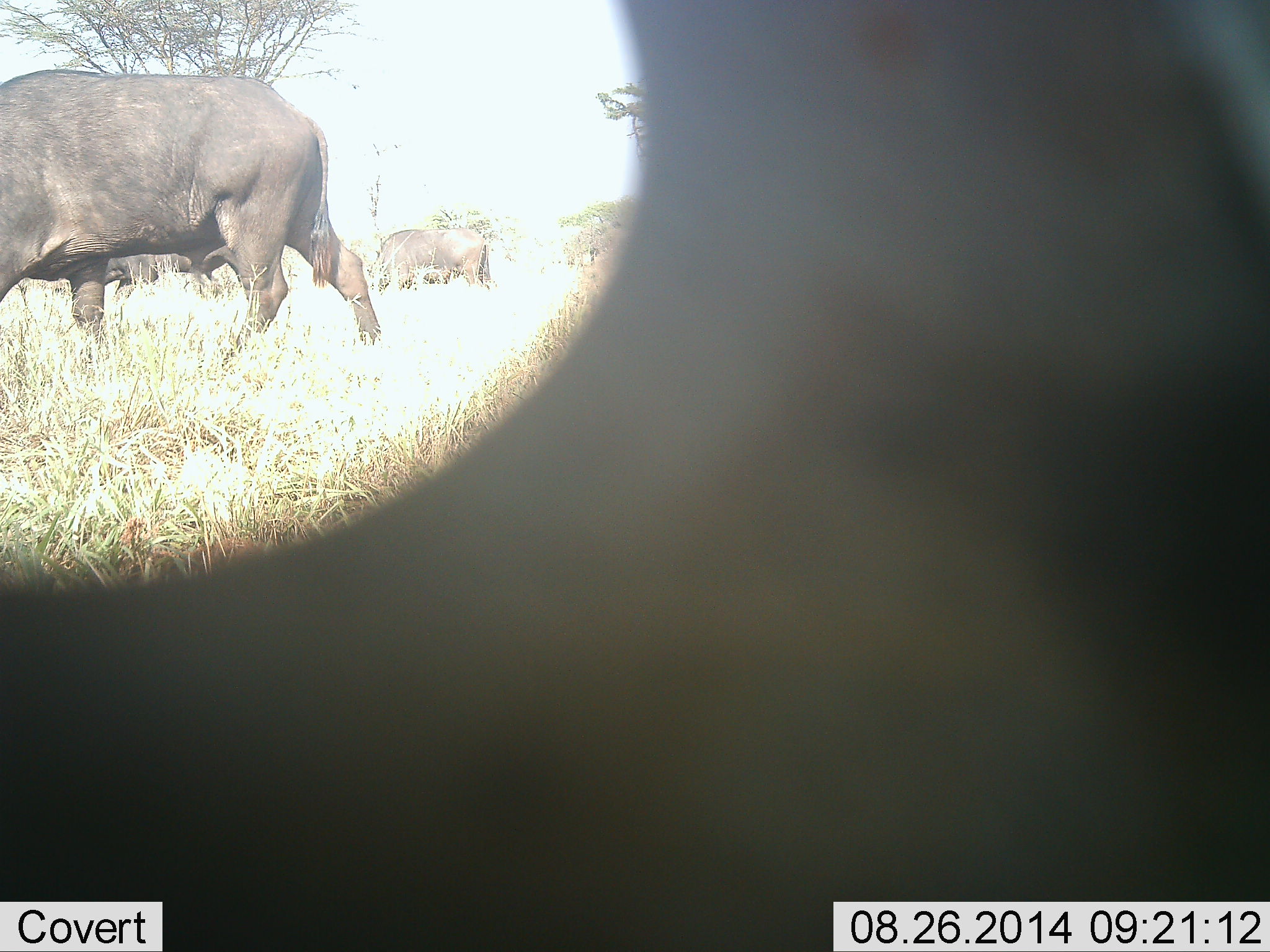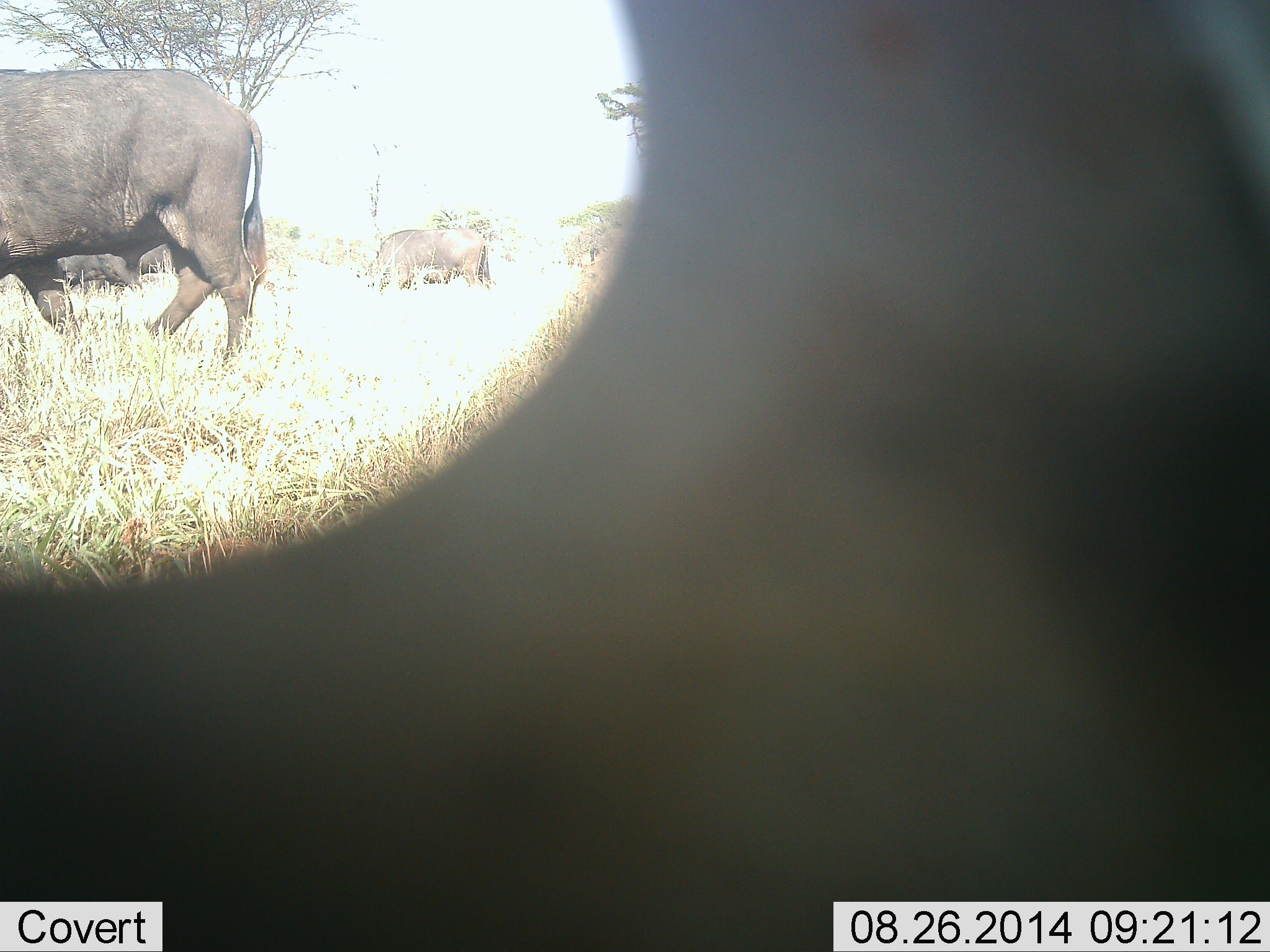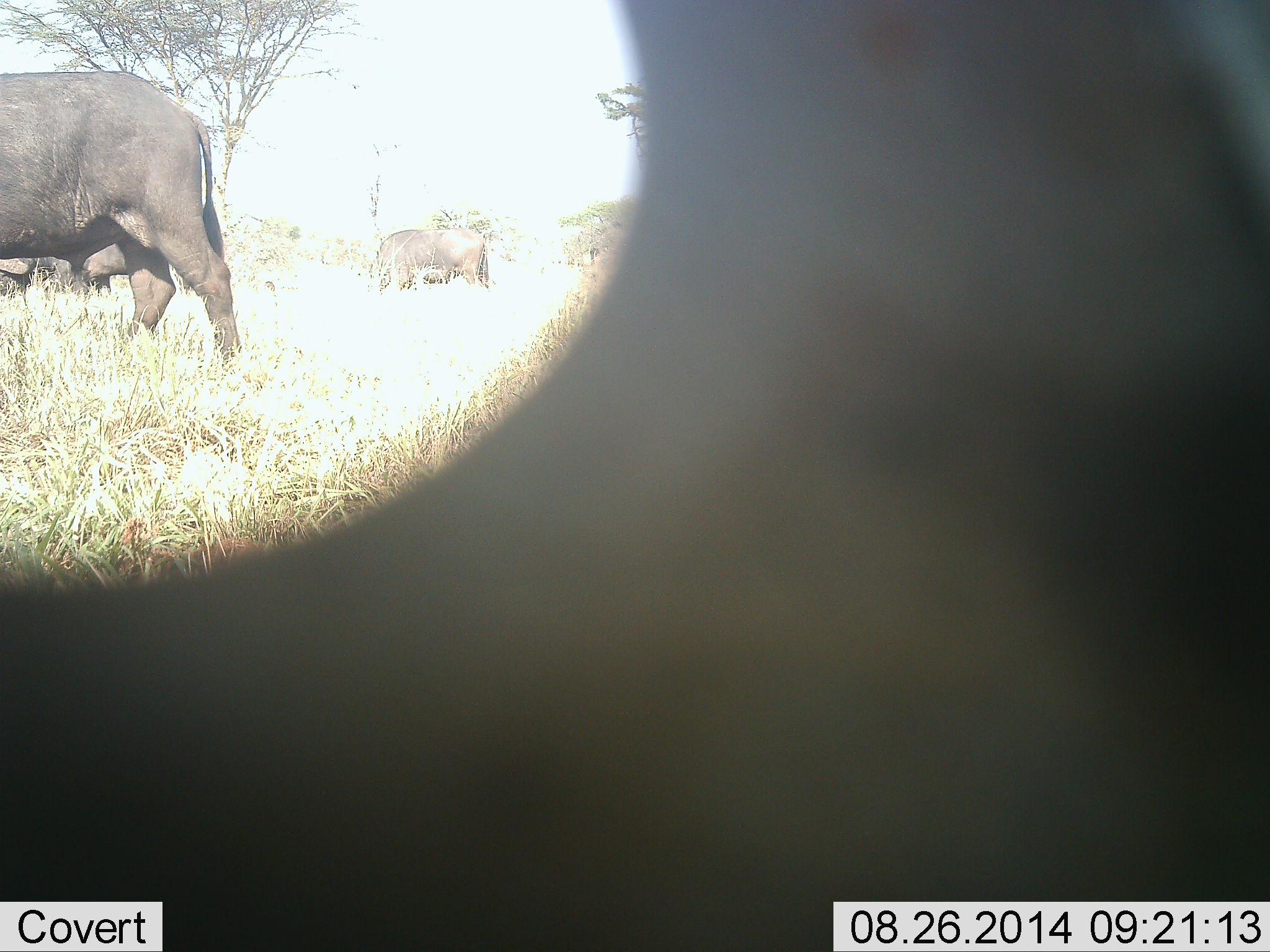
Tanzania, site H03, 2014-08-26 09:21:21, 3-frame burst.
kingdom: Animalia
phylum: Chordata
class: Mammalia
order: Artiodactyla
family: Bovidae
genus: Syncerus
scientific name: Syncerus caffer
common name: cape buffalo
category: buffalo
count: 3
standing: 30%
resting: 0%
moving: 90%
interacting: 10%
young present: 0%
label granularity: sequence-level